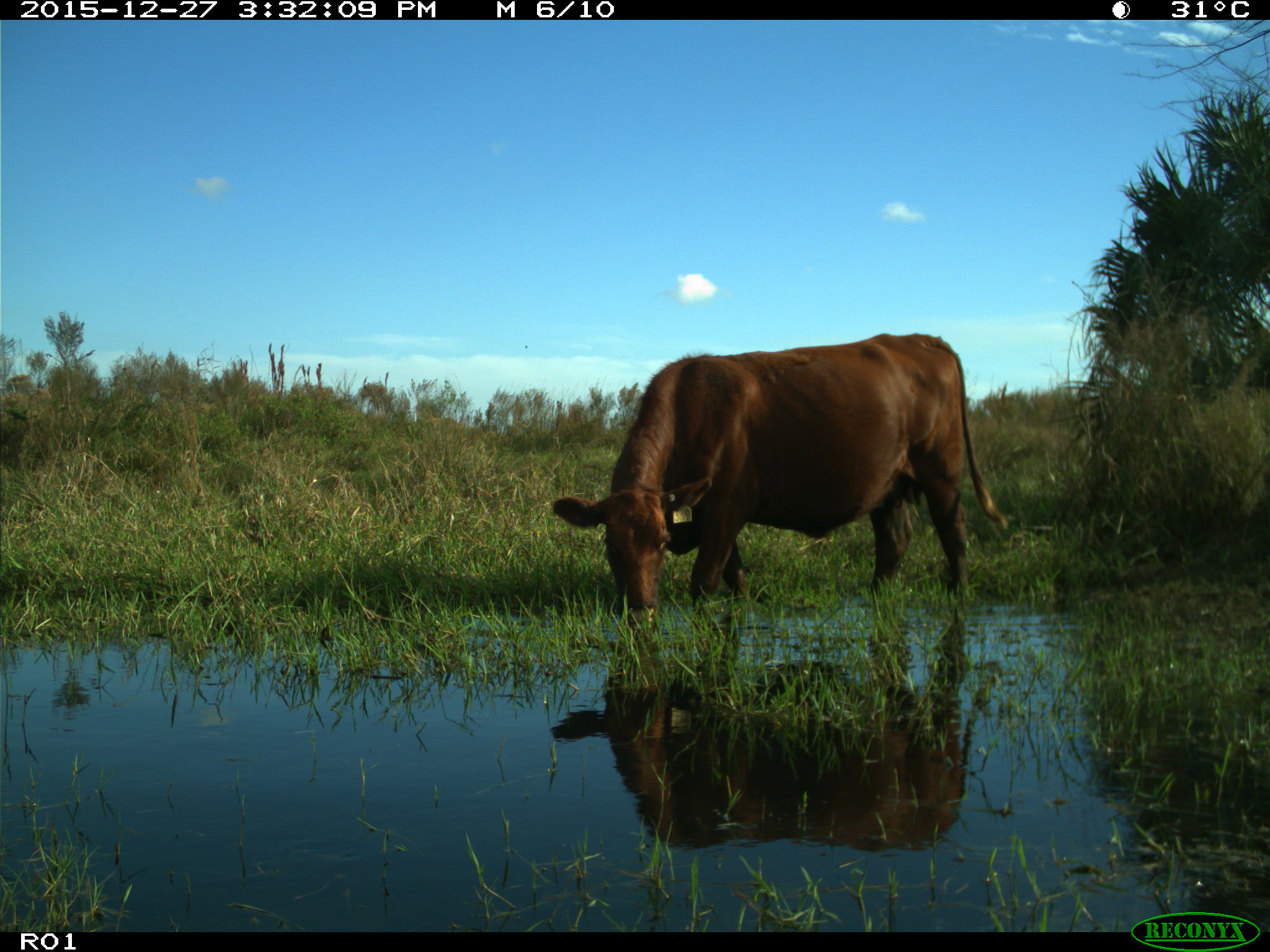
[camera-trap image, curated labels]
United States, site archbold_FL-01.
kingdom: Animalia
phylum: Chordata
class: Mammalia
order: Artiodactyla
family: Bovidae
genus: Bos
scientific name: Bos taurus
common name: domestic cow